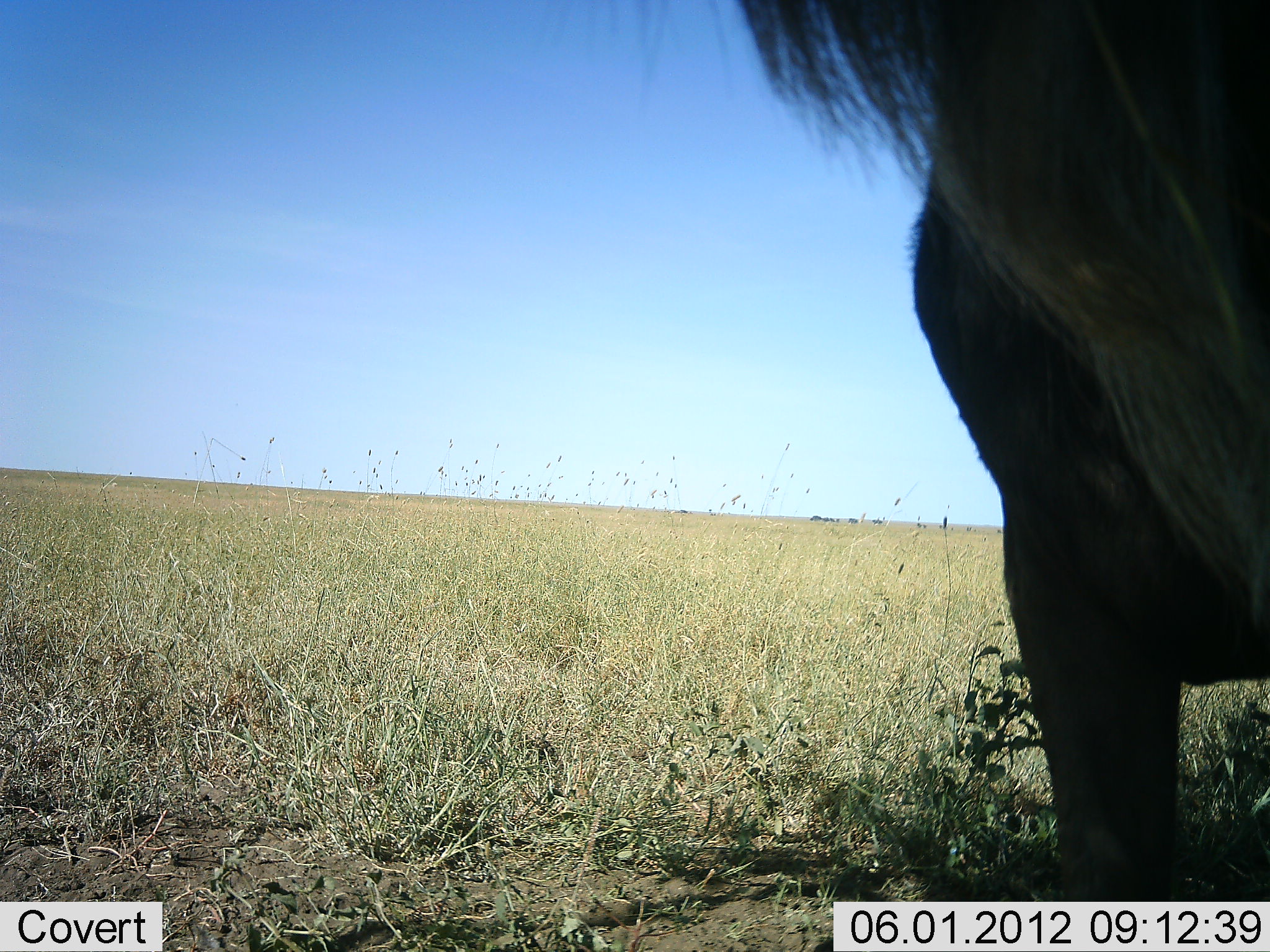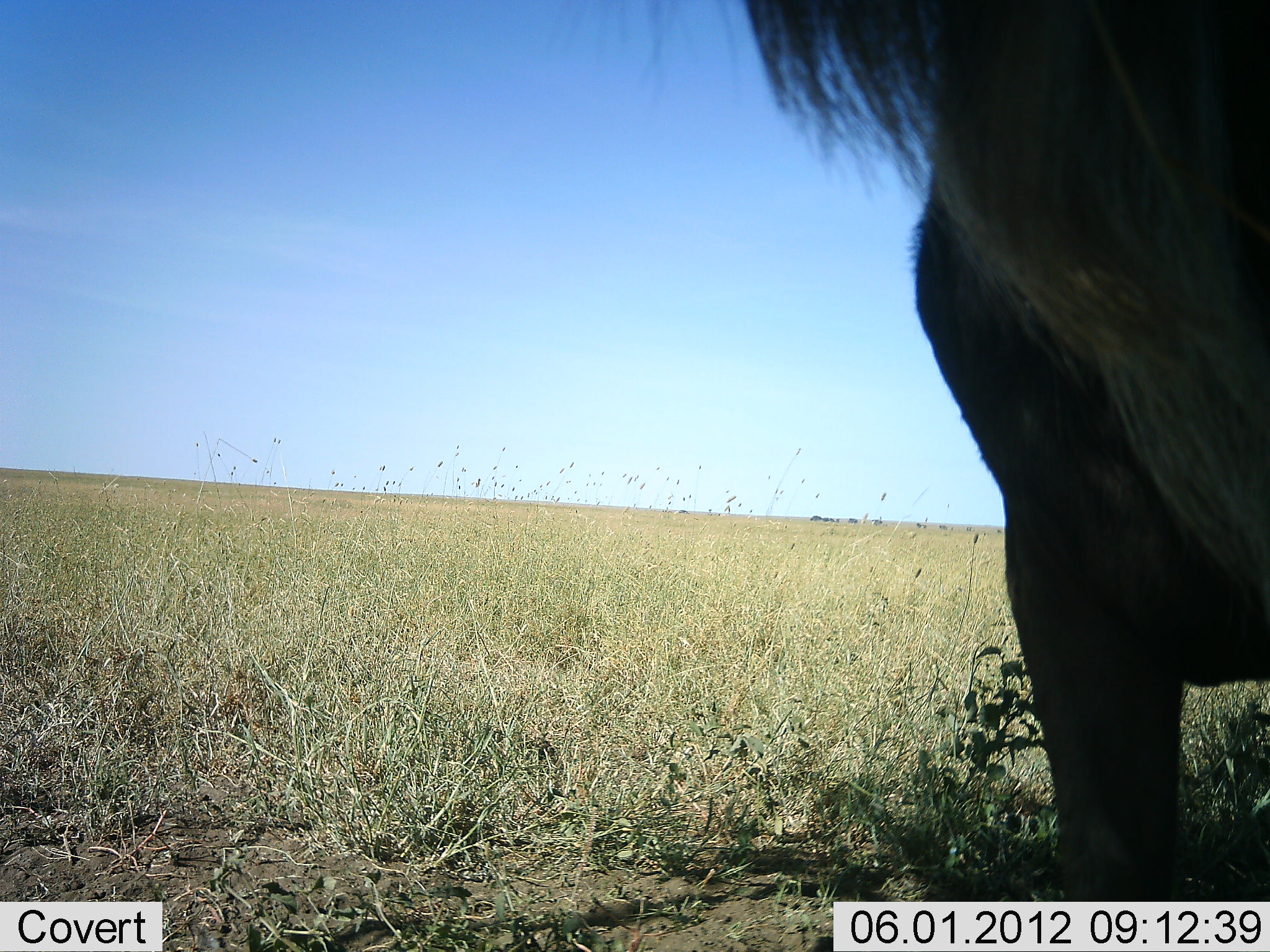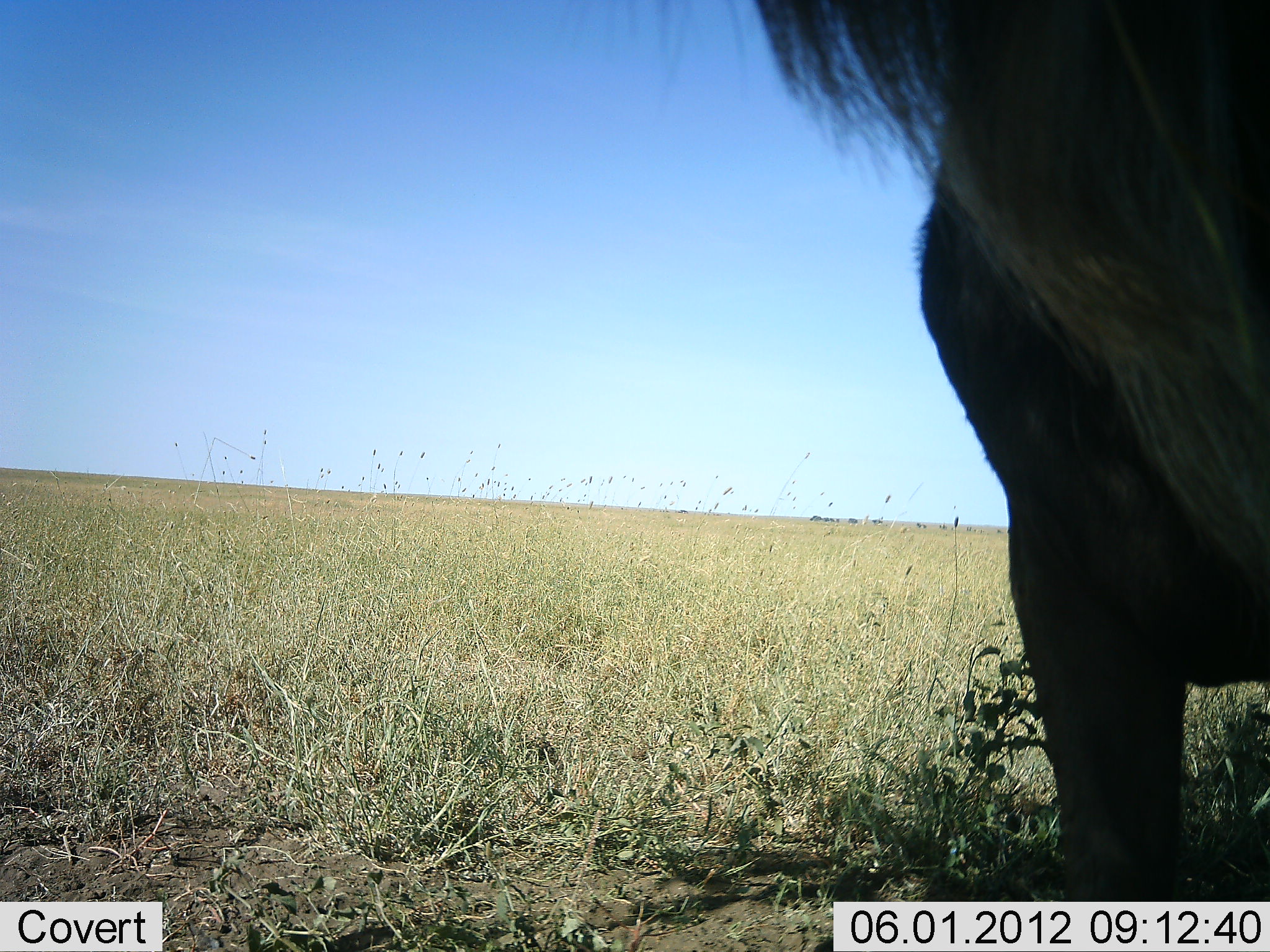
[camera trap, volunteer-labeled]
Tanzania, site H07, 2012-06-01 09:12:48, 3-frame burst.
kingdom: Animalia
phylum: Chordata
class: Mammalia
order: Artiodactyla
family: Bovidae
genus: Connochaetes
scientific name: Connochaetes taurinus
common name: blue wildebeest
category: wildebeest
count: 1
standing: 100%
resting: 0%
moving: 0%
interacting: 0%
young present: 0%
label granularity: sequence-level